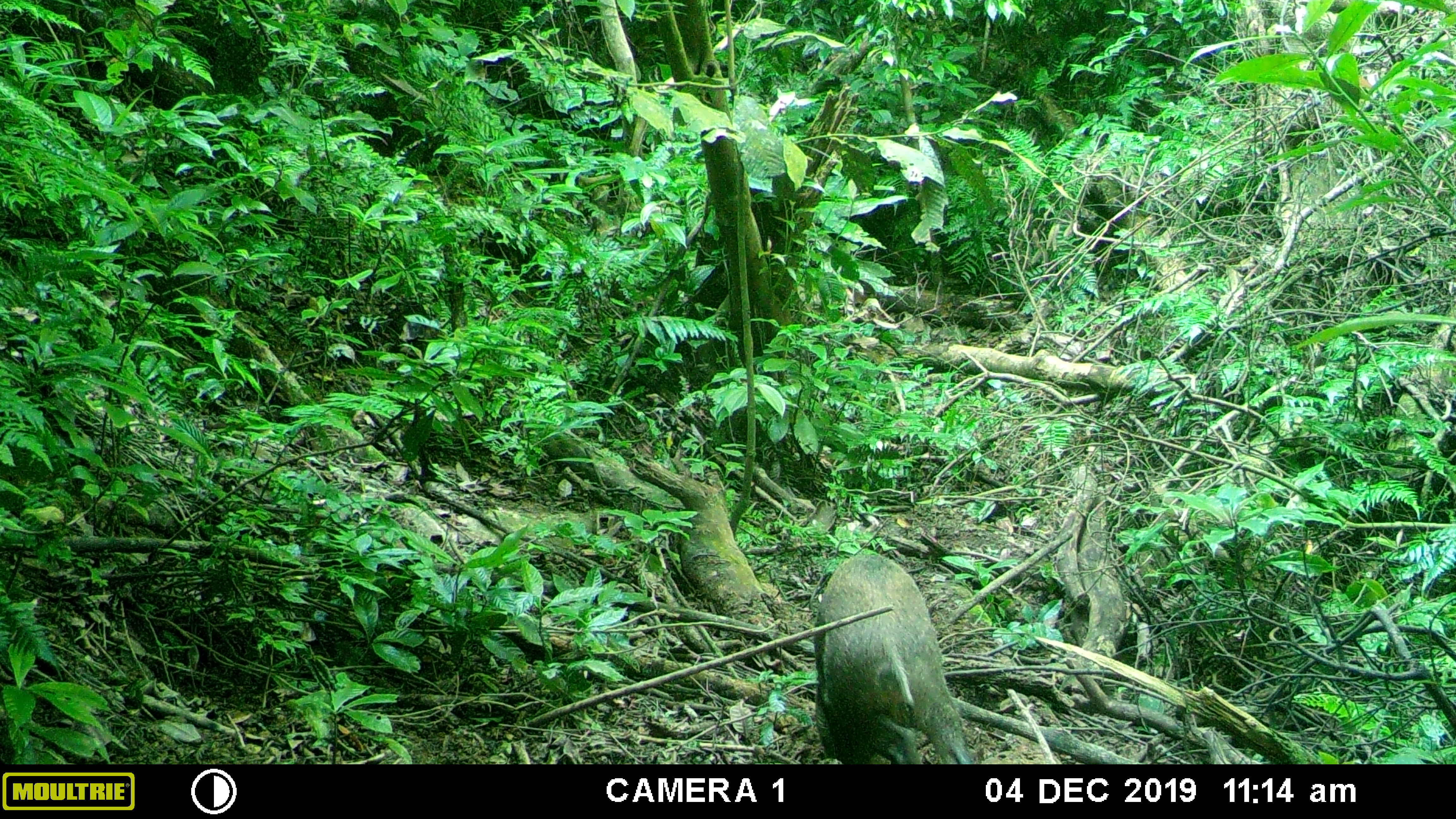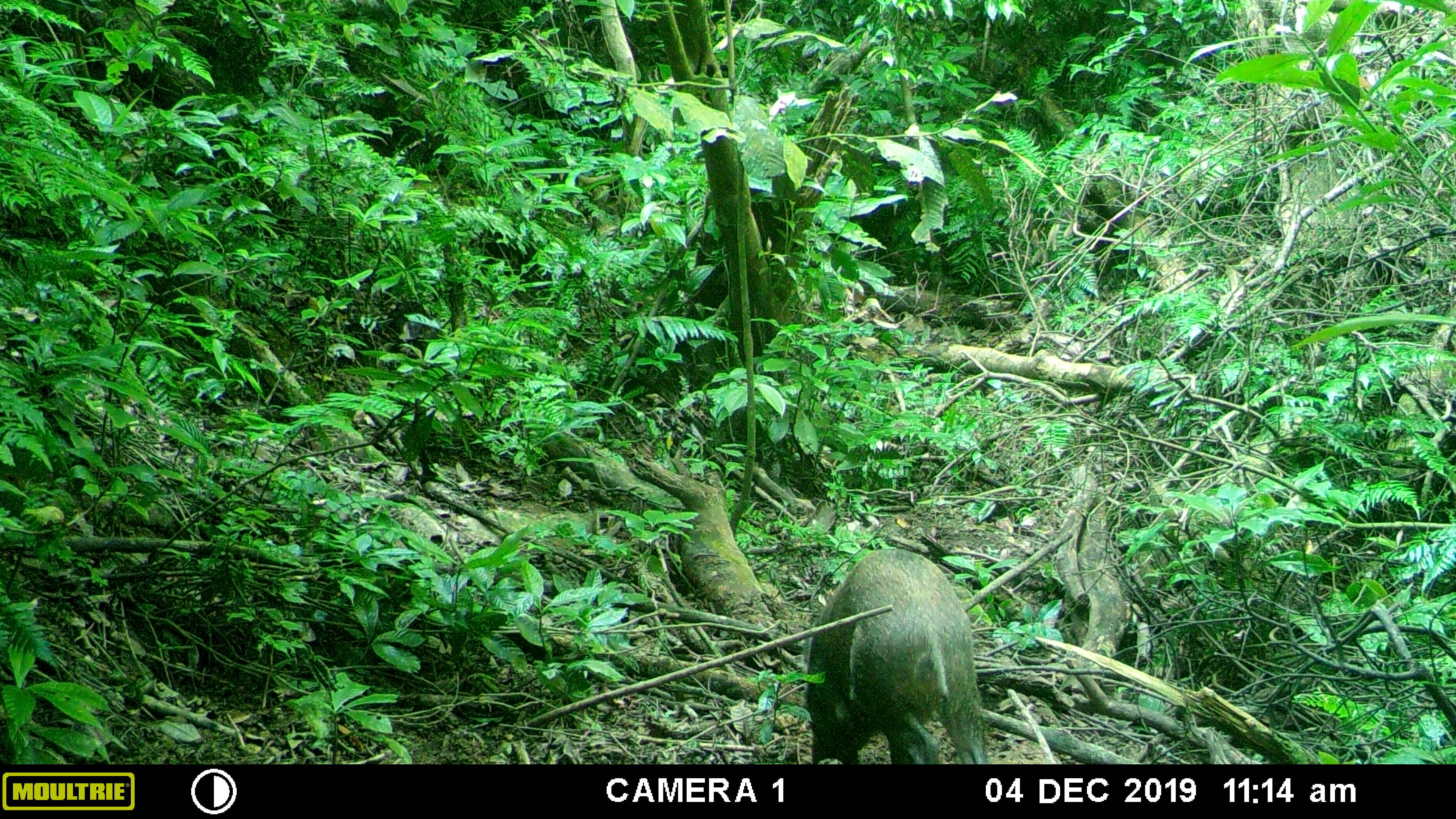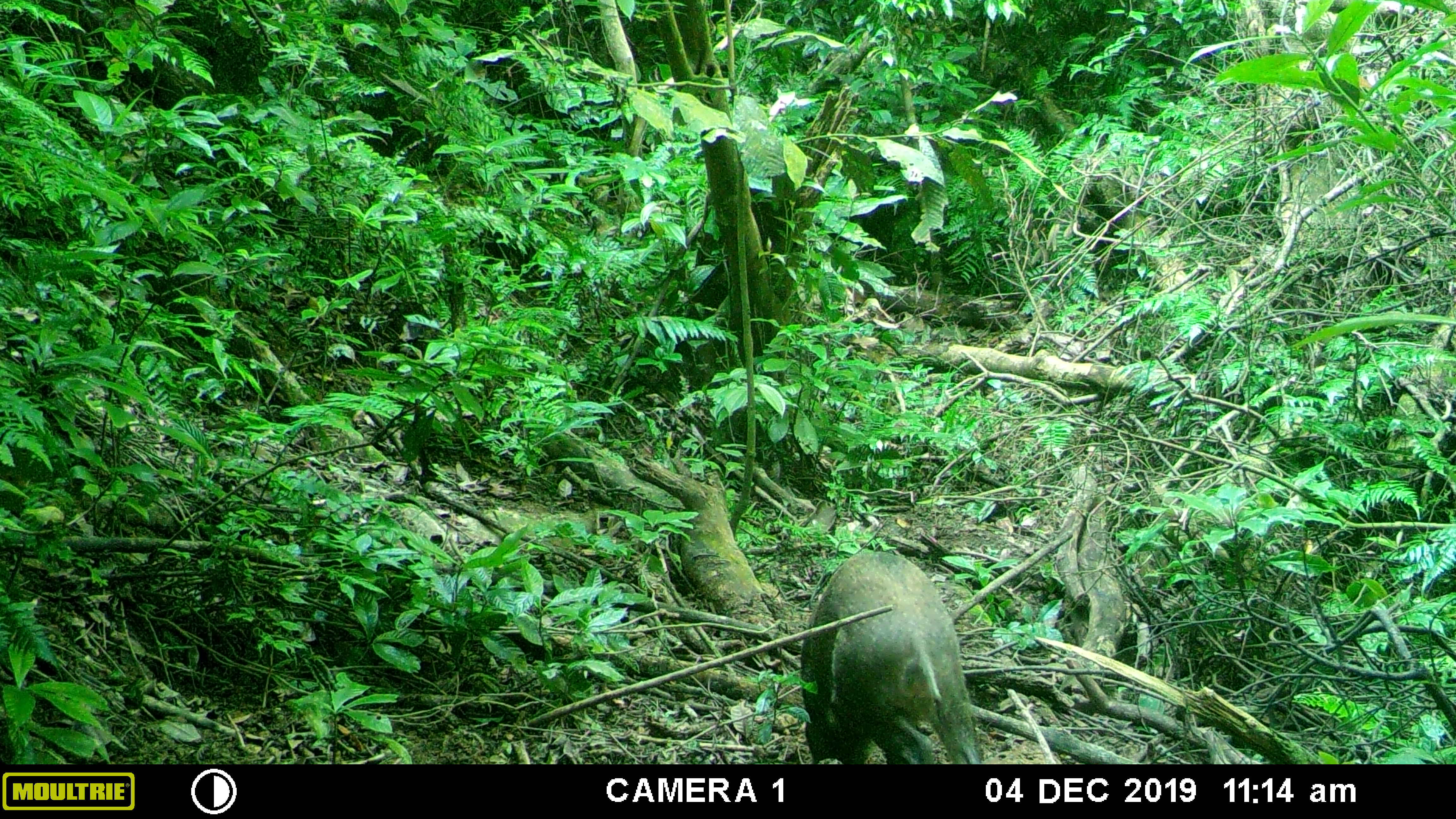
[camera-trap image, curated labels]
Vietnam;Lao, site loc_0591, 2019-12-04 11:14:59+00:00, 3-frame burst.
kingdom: Animalia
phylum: Chordata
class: Mammalia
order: Artiodactyla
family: Suidae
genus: Sus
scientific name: Sus scrofa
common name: eurasian wild pig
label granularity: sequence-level